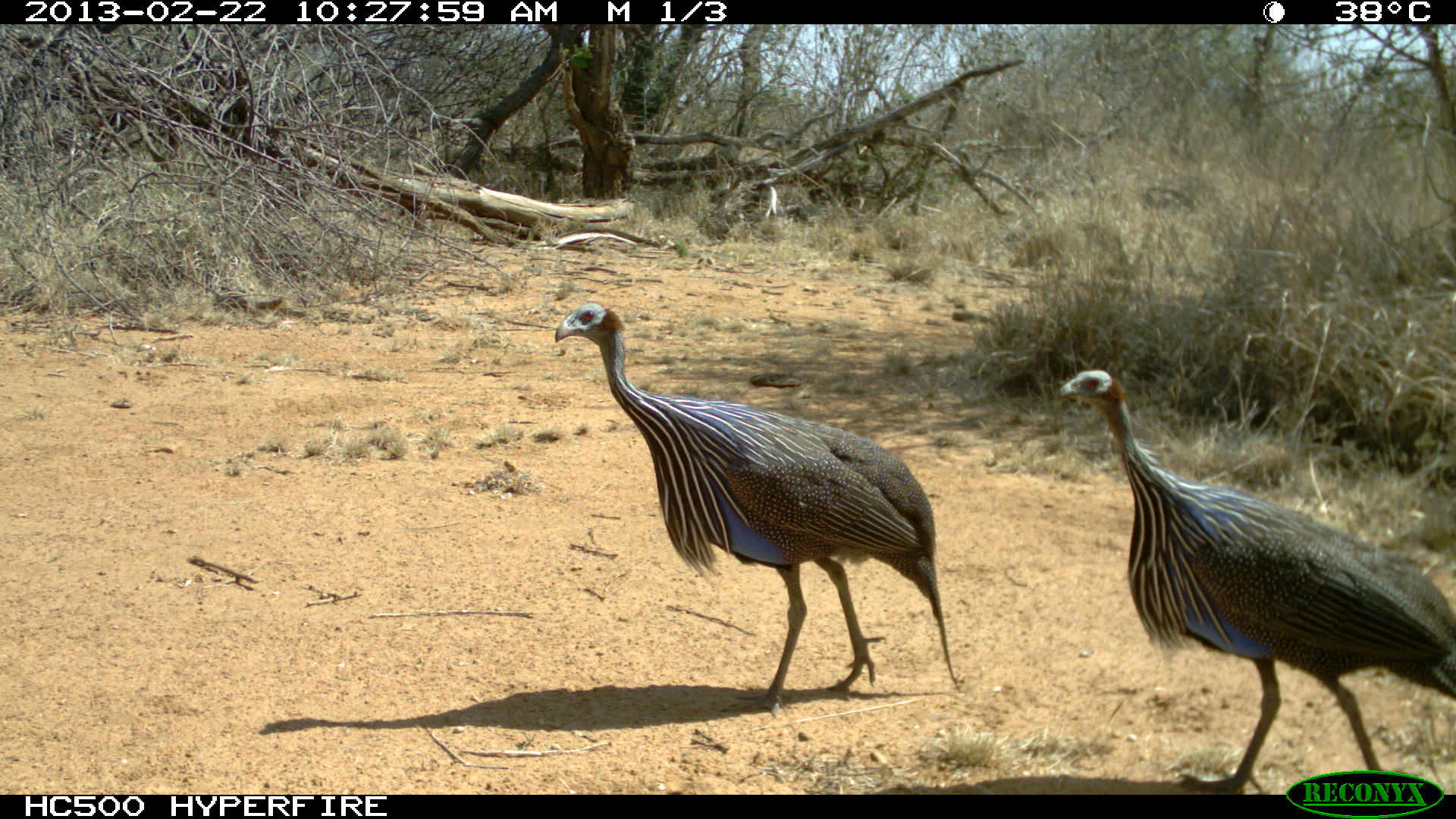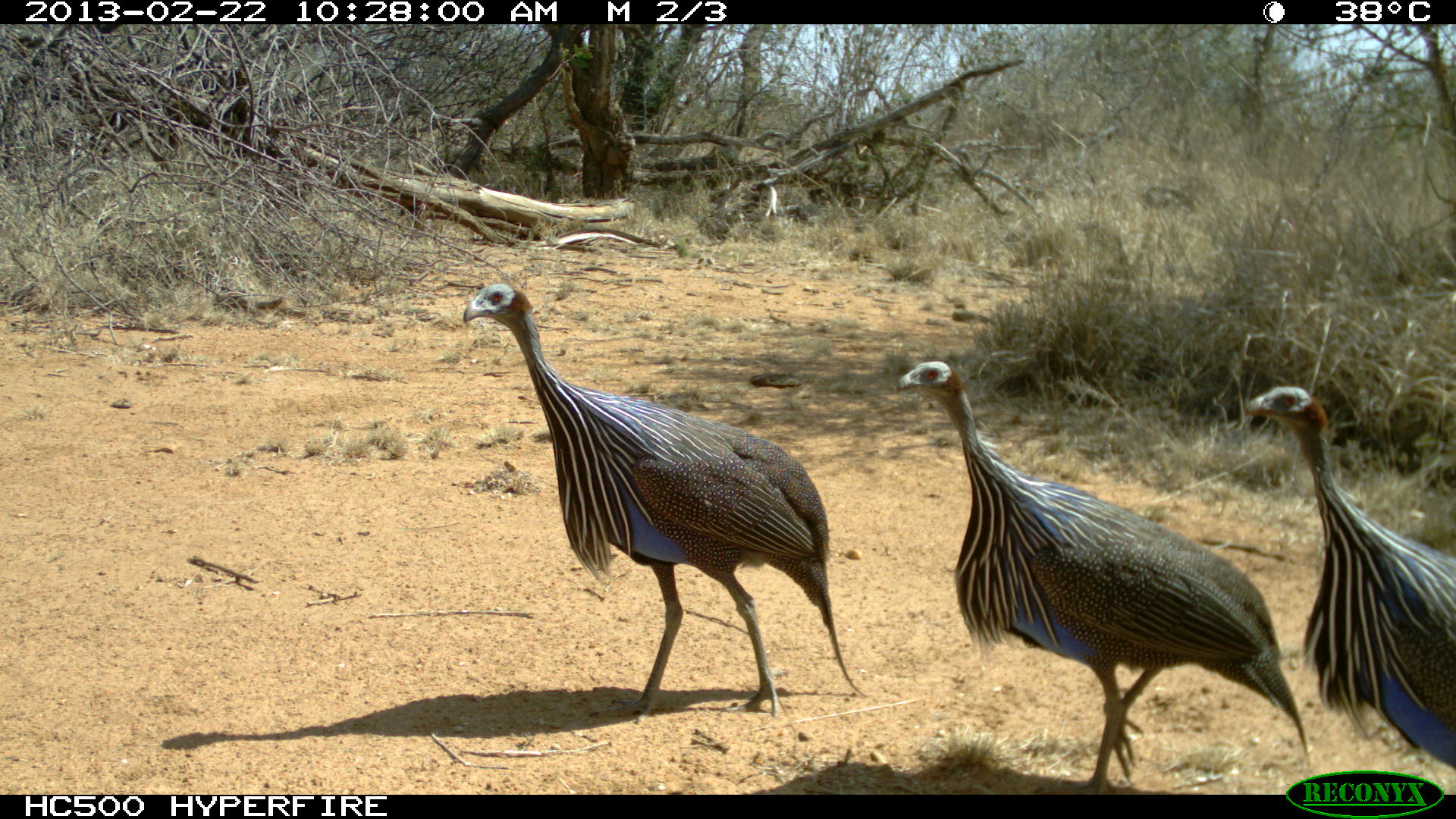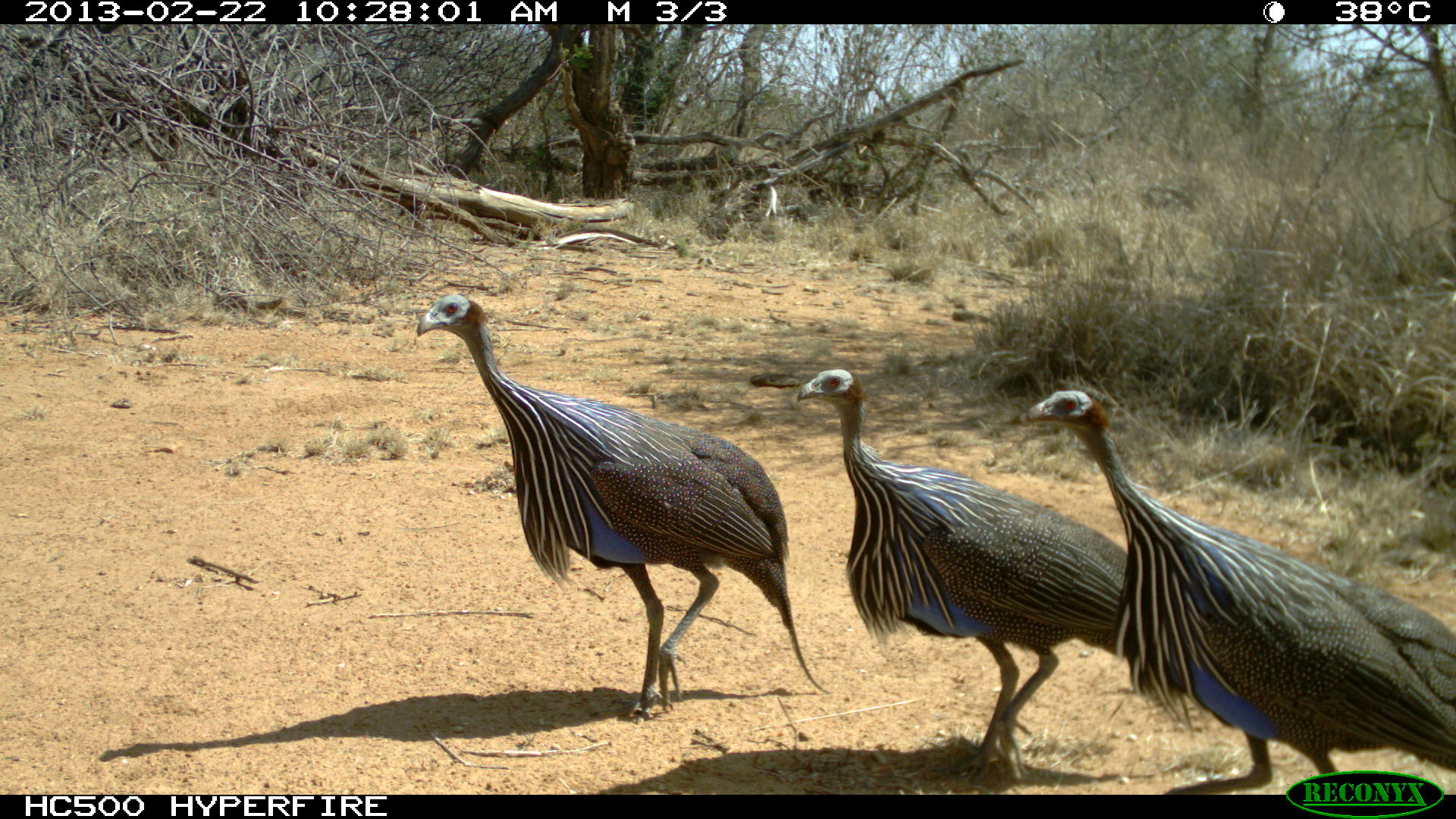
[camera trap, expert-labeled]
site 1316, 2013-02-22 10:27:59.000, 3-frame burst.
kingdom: Animalia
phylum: Chordata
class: Aves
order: Galliformes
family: Numididae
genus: Acryllium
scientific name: Acryllium vulturinum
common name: vulturine guineafowl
Acryllium vulturinum (vulturine guineafowl), count 2.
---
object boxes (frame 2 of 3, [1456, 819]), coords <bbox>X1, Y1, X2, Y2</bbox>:
acryllium vulturinum: <bbox>891, 353, 1312, 786</bbox>; <bbox>458, 278, 862, 725</bbox>; <bbox>1241, 384, 1456, 776</bbox>